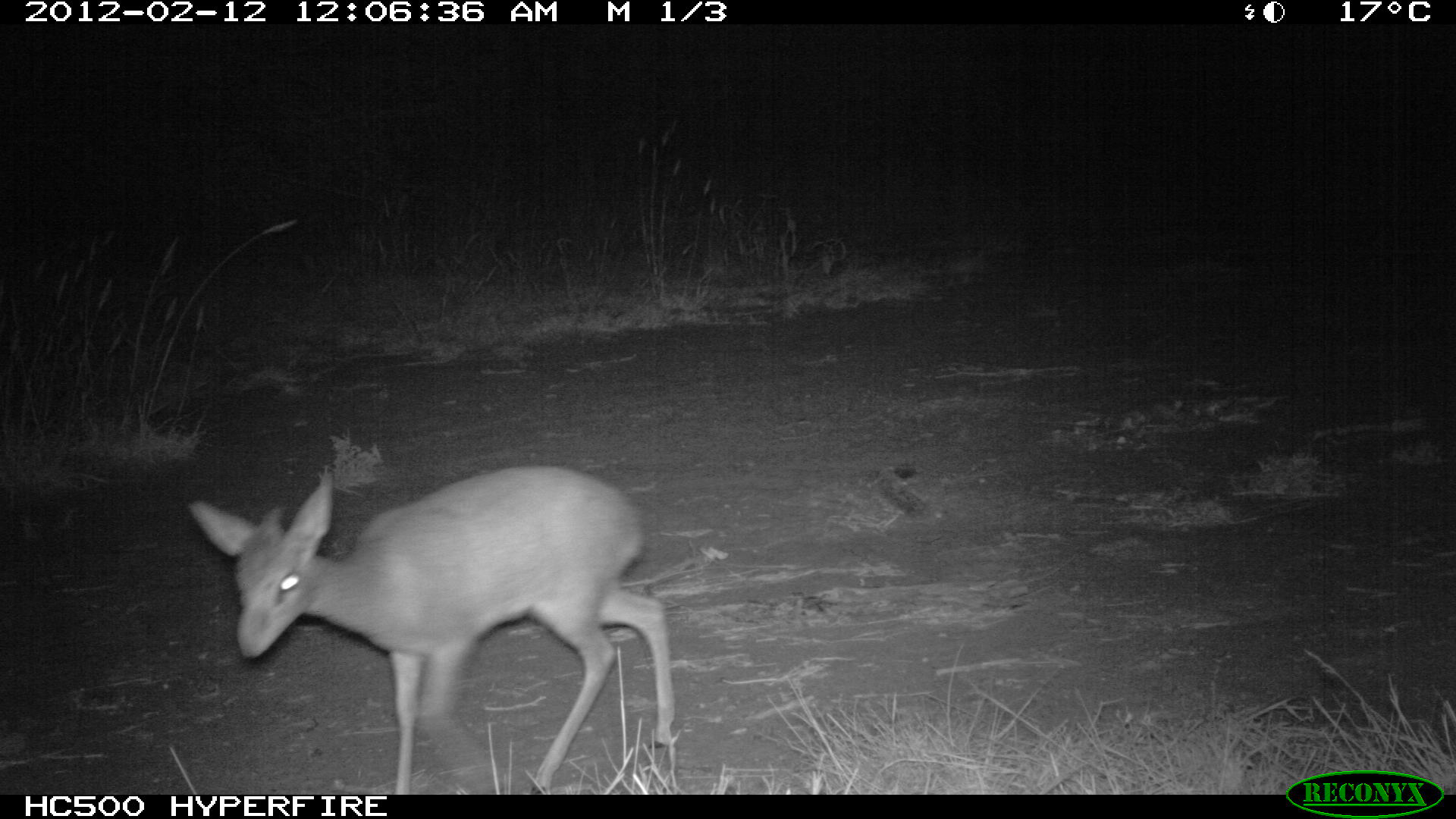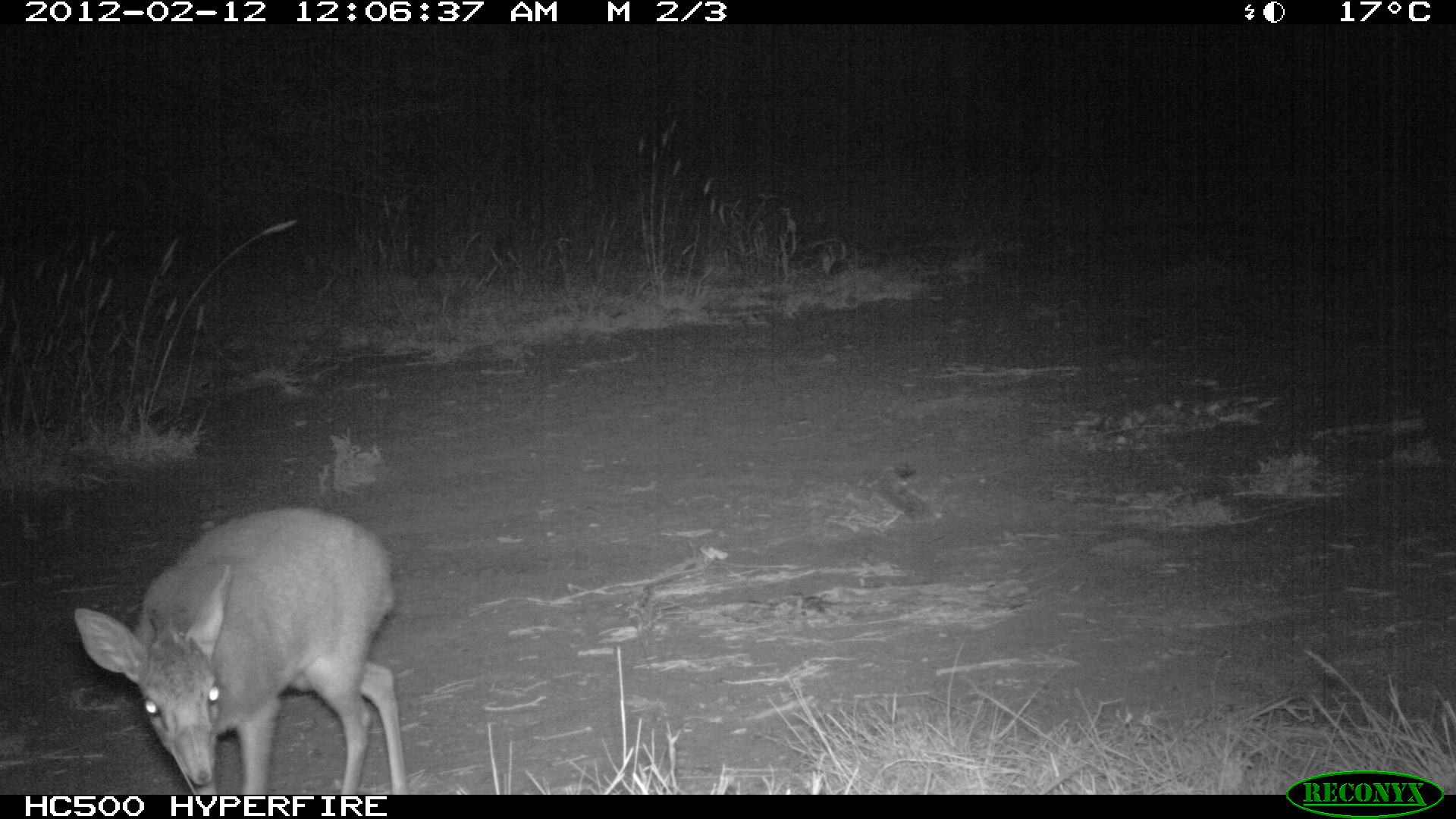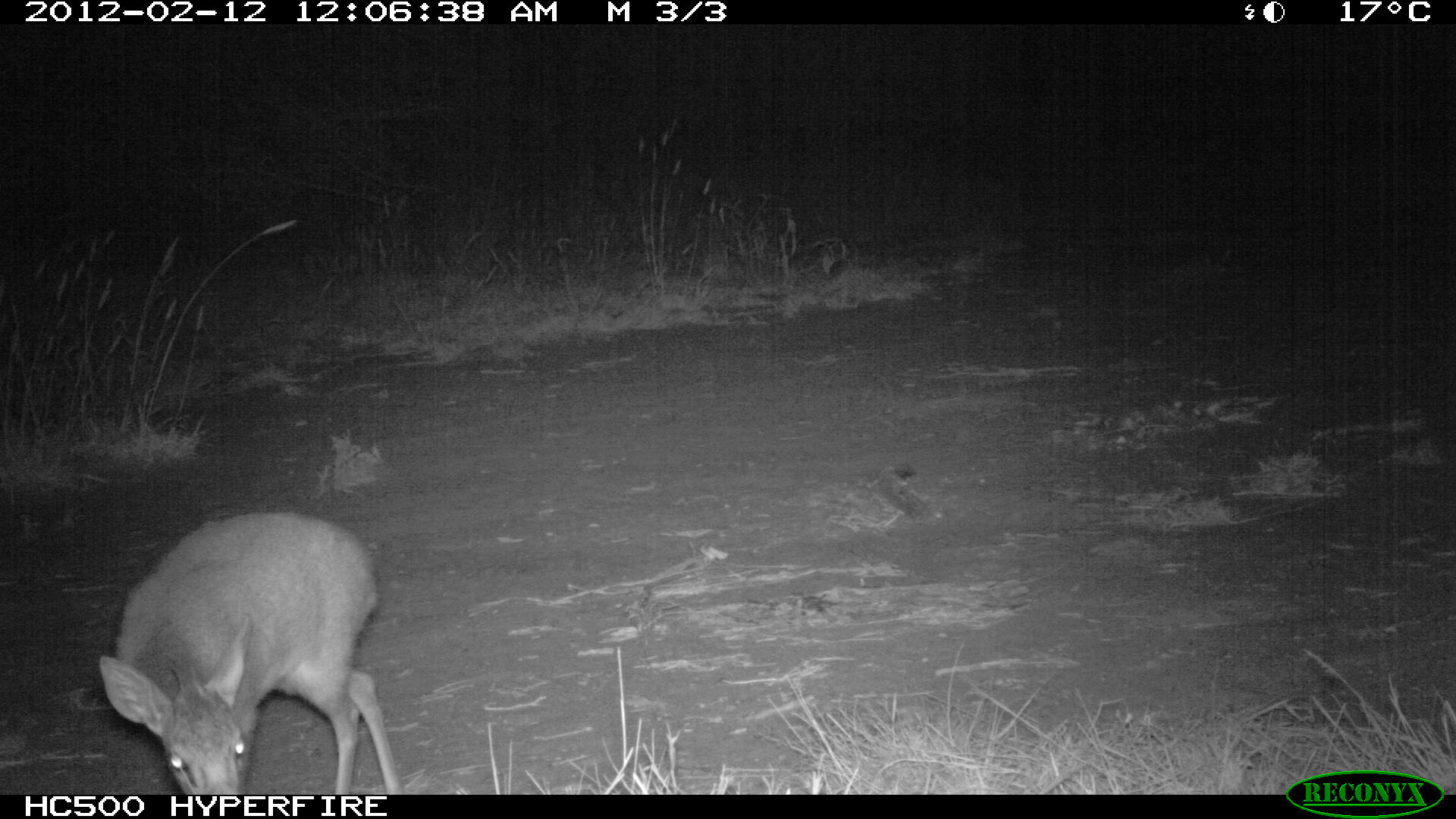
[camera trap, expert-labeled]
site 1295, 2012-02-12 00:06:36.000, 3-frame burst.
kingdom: Animalia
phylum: Chordata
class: Mammalia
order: Artiodactyla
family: Bovidae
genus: Madoqua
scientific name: Madoqua guentheri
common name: günther's dik-dik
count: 1